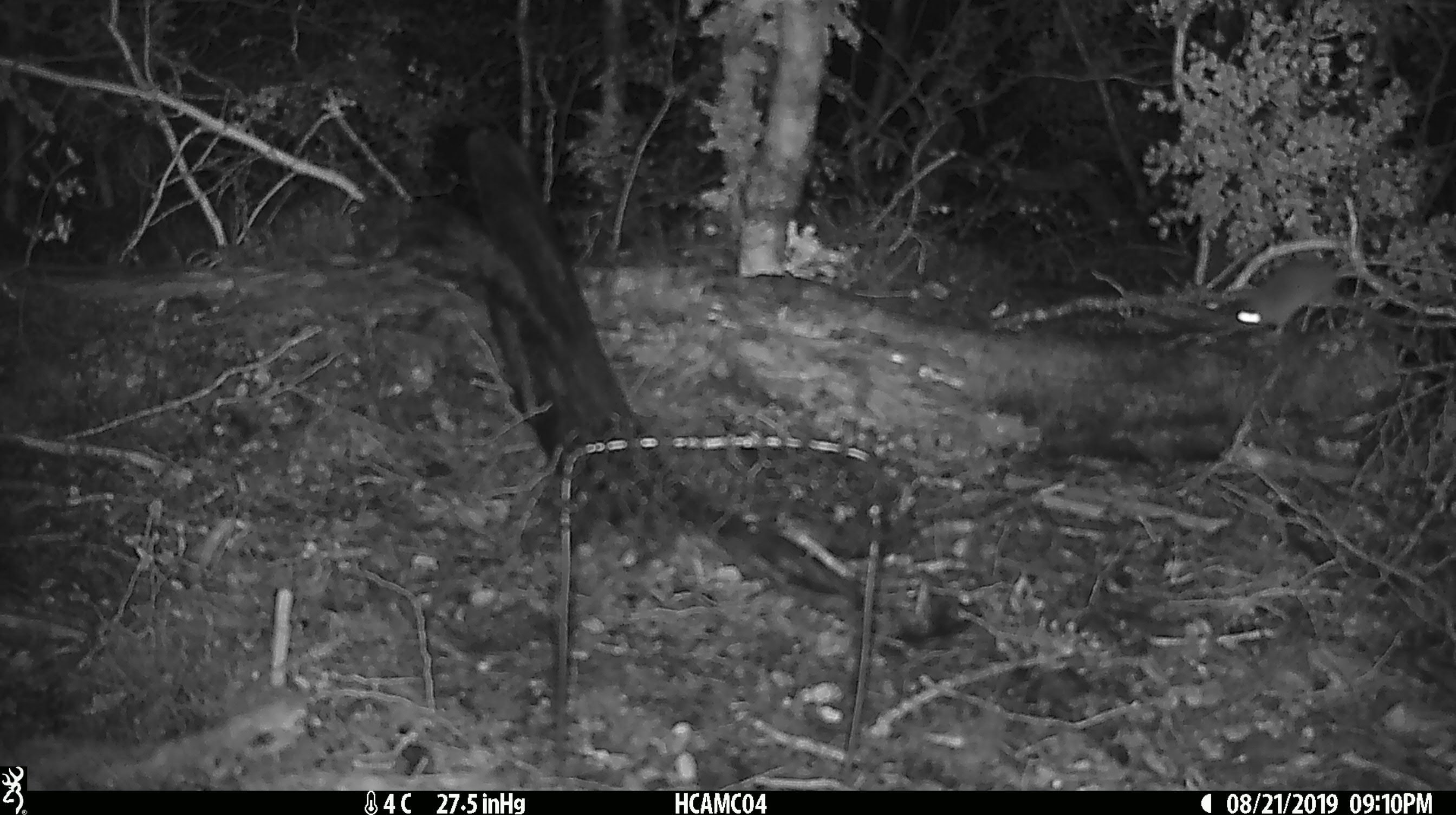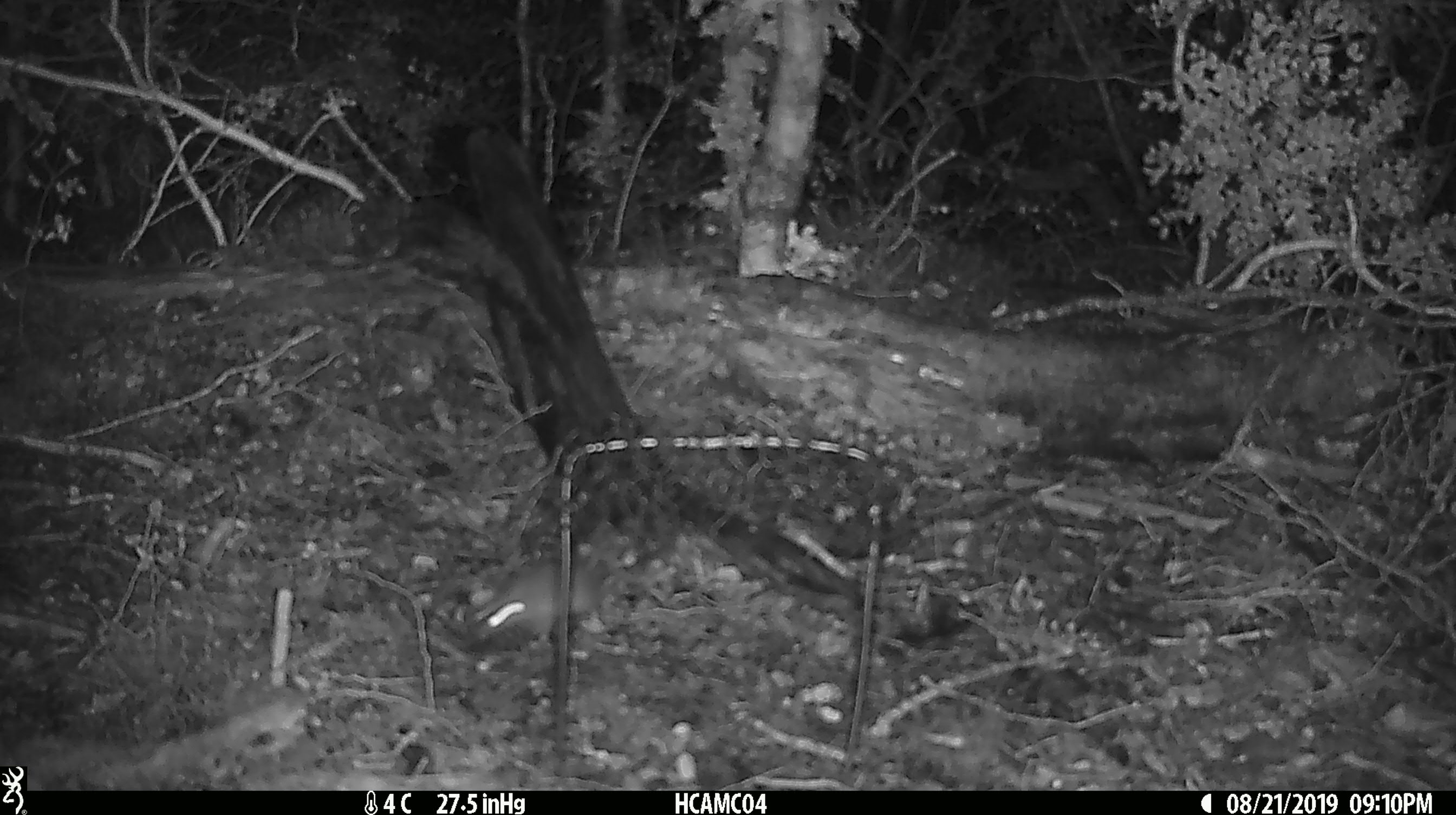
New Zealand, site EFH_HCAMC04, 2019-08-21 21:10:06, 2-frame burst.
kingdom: Animalia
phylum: Chordata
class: Mammalia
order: Rodentia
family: Muridae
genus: Mus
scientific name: Mus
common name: mouse